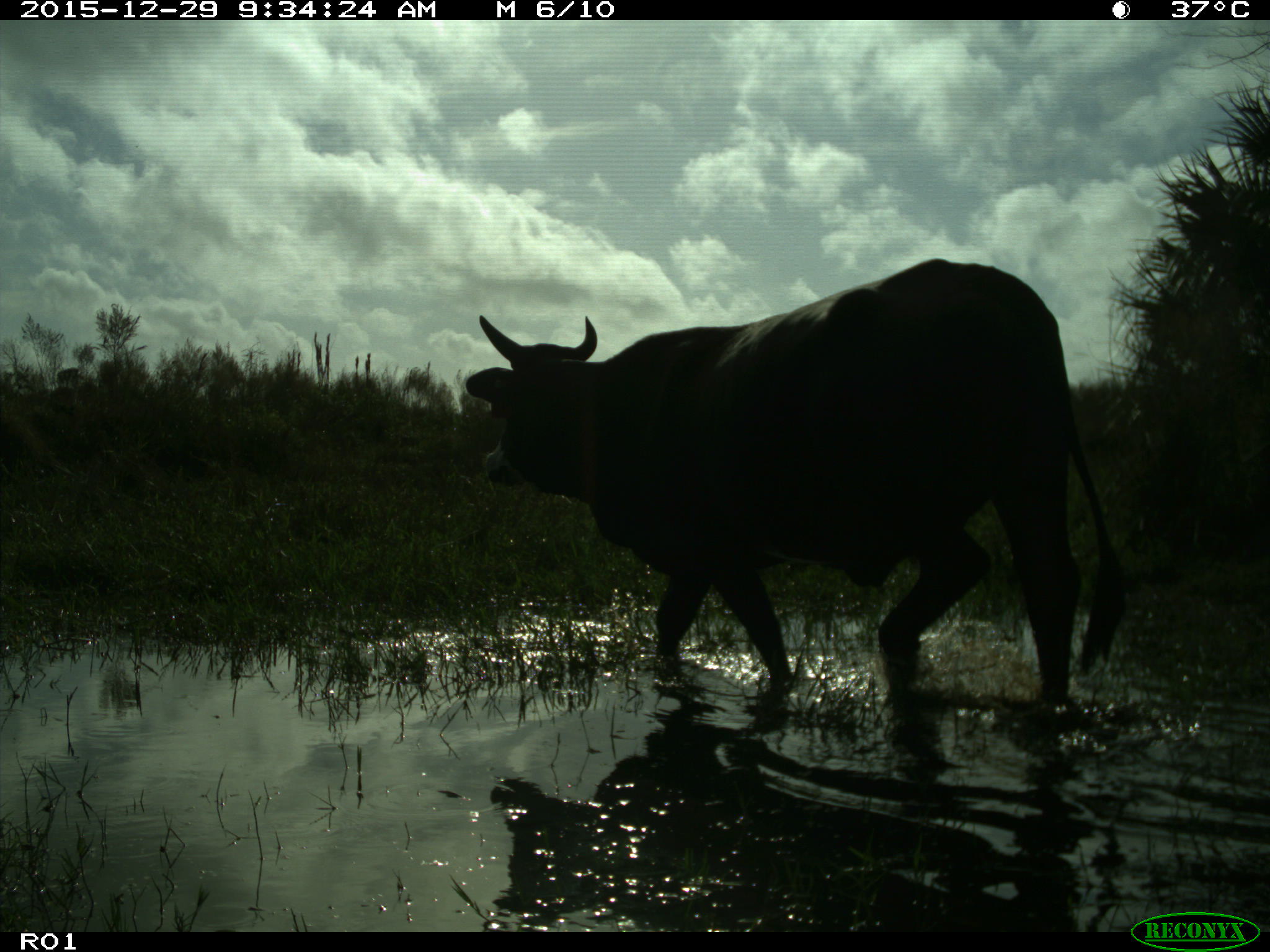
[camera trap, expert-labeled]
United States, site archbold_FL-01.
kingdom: Animalia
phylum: Chordata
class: Mammalia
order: Artiodactyla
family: Bovidae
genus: Bos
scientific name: Bos taurus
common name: domestic cow